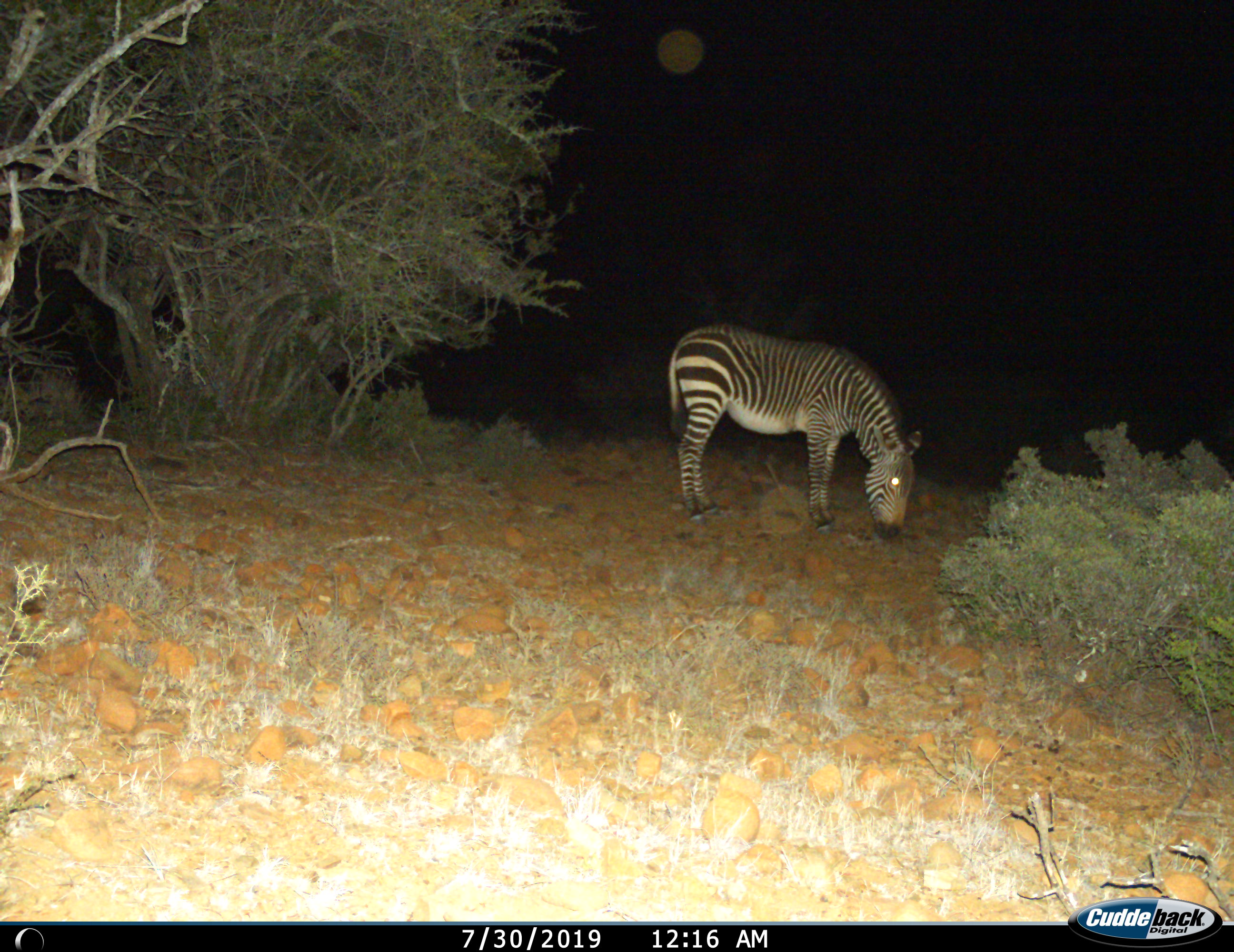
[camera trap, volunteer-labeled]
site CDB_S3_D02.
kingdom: Animalia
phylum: Chordata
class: Mammalia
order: Perissodactyla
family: Equidae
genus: Equus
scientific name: Equus zebra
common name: mountain zebra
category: zebramountain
Zebramountain (mountain zebra) (Equus zebra), count 1. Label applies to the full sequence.